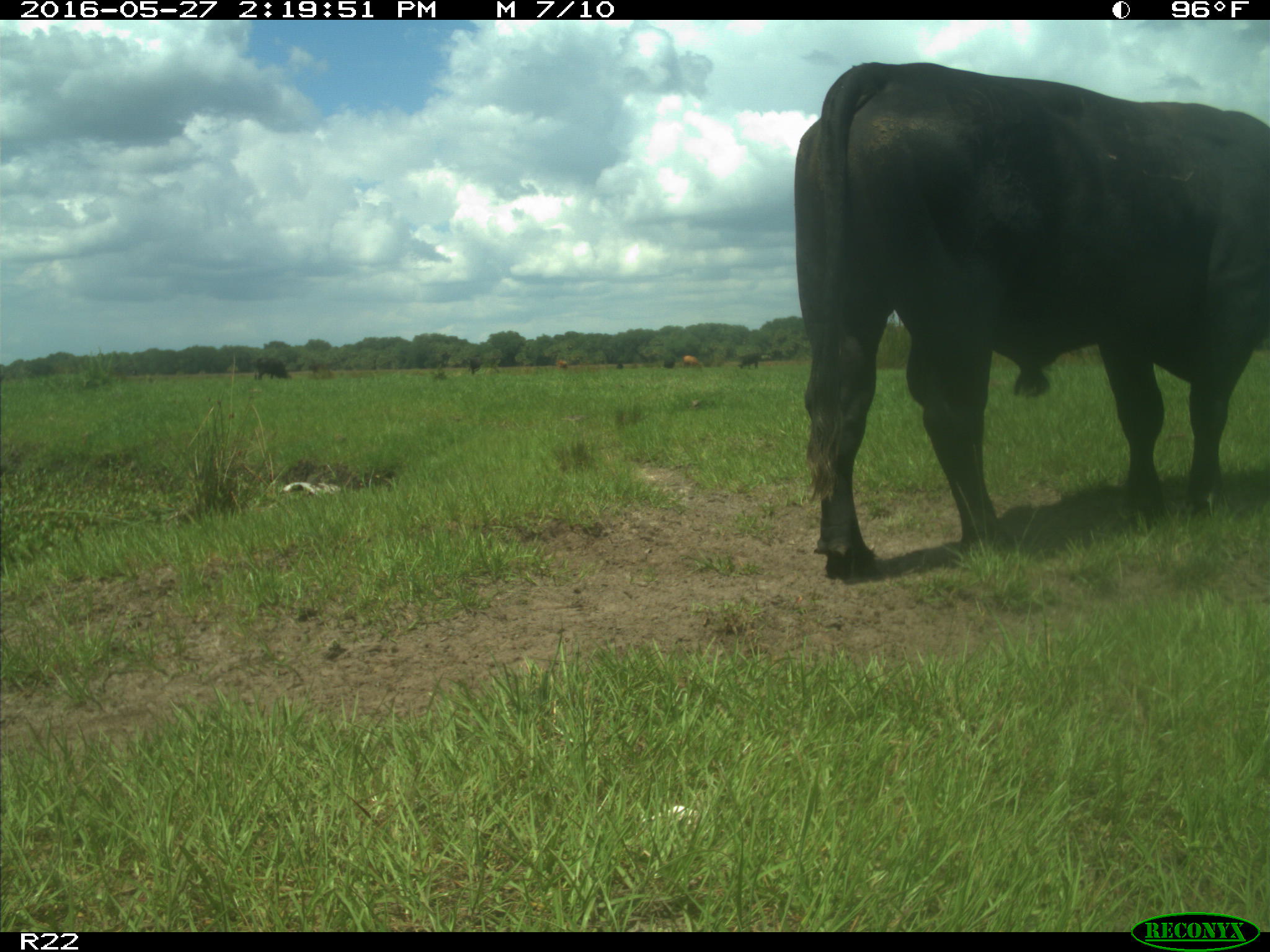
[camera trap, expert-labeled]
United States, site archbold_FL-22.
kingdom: Animalia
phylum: Chordata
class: Mammalia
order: Artiodactyla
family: Bovidae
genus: Bos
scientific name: Bos taurus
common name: domestic cow